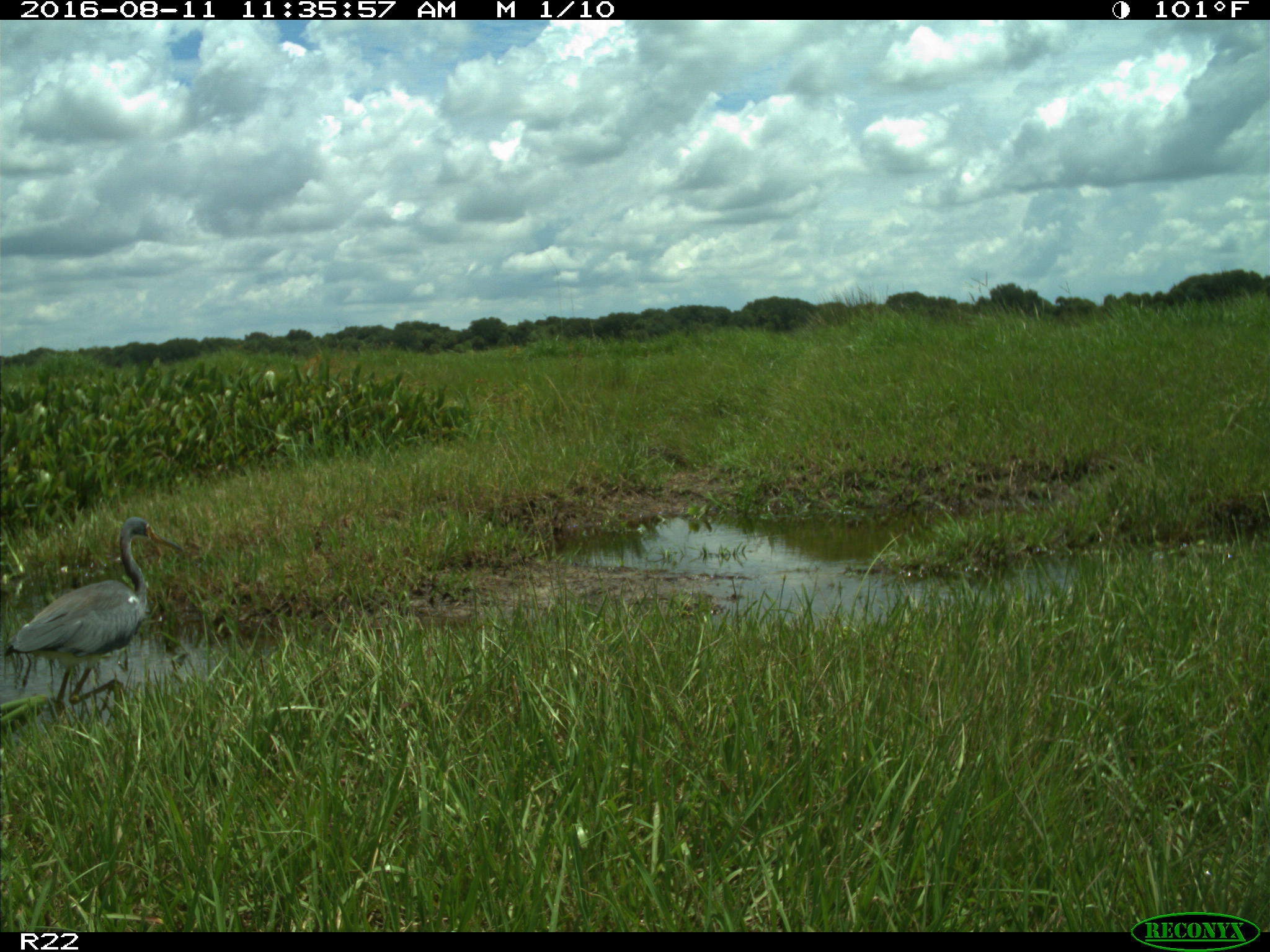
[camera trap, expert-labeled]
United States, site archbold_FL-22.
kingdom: Animalia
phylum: Chordata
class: Aves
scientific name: Aves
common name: birds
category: unidentified bird